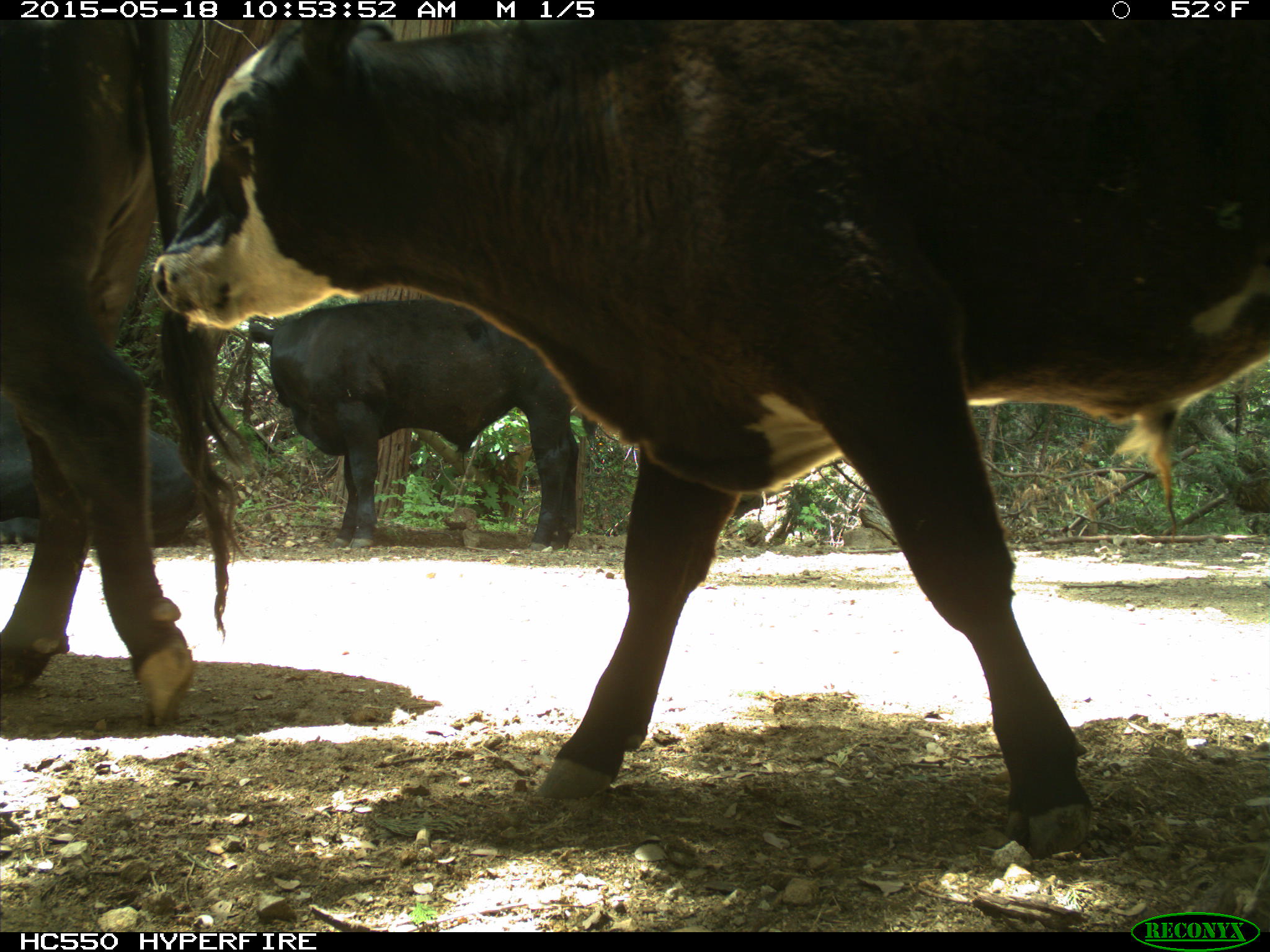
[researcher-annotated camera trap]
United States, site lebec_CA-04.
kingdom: Animalia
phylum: Chordata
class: Mammalia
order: Artiodactyla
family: Bovidae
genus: Bos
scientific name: Bos taurus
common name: domestic cow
Bos taurus (domestic cow).